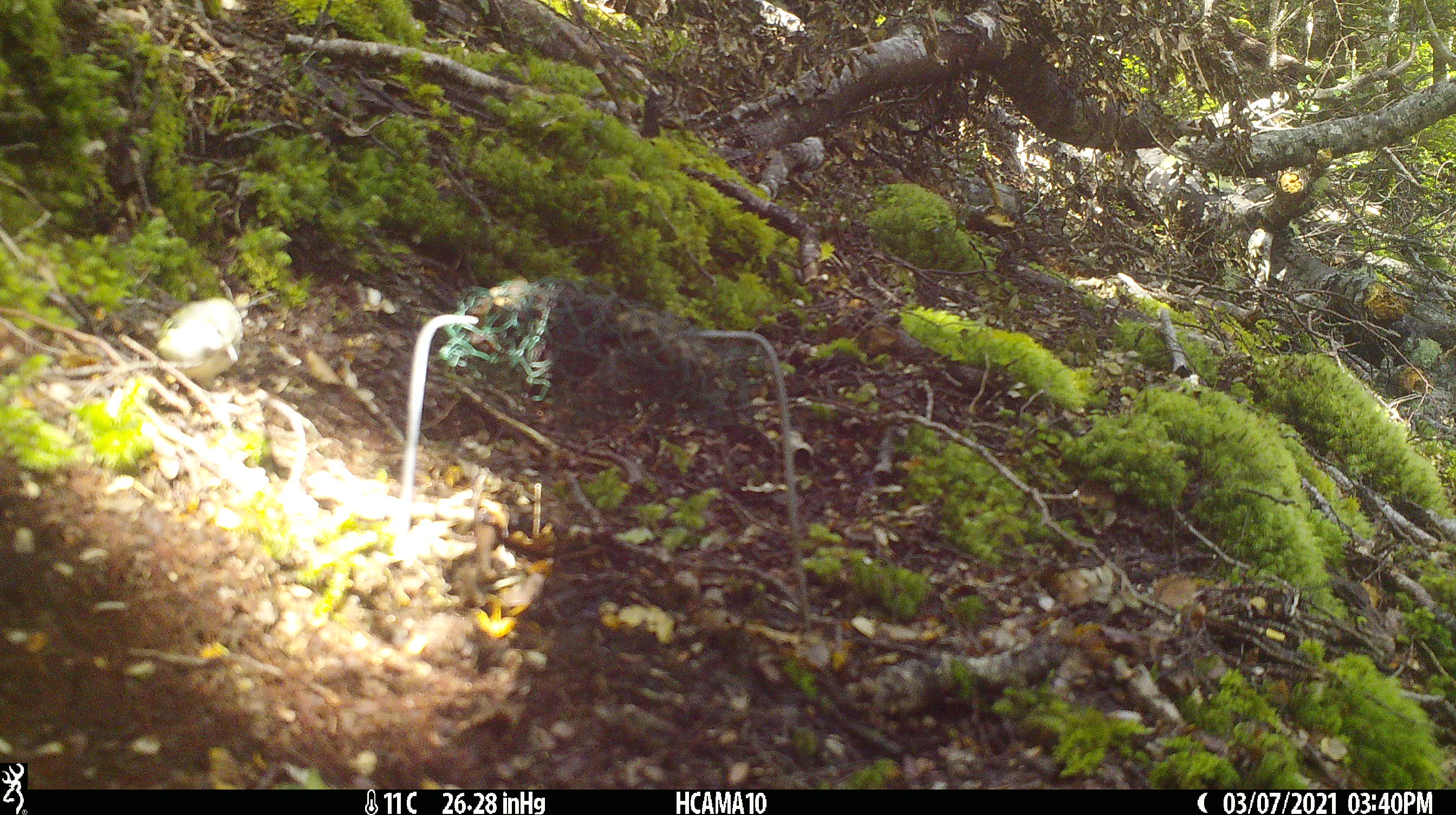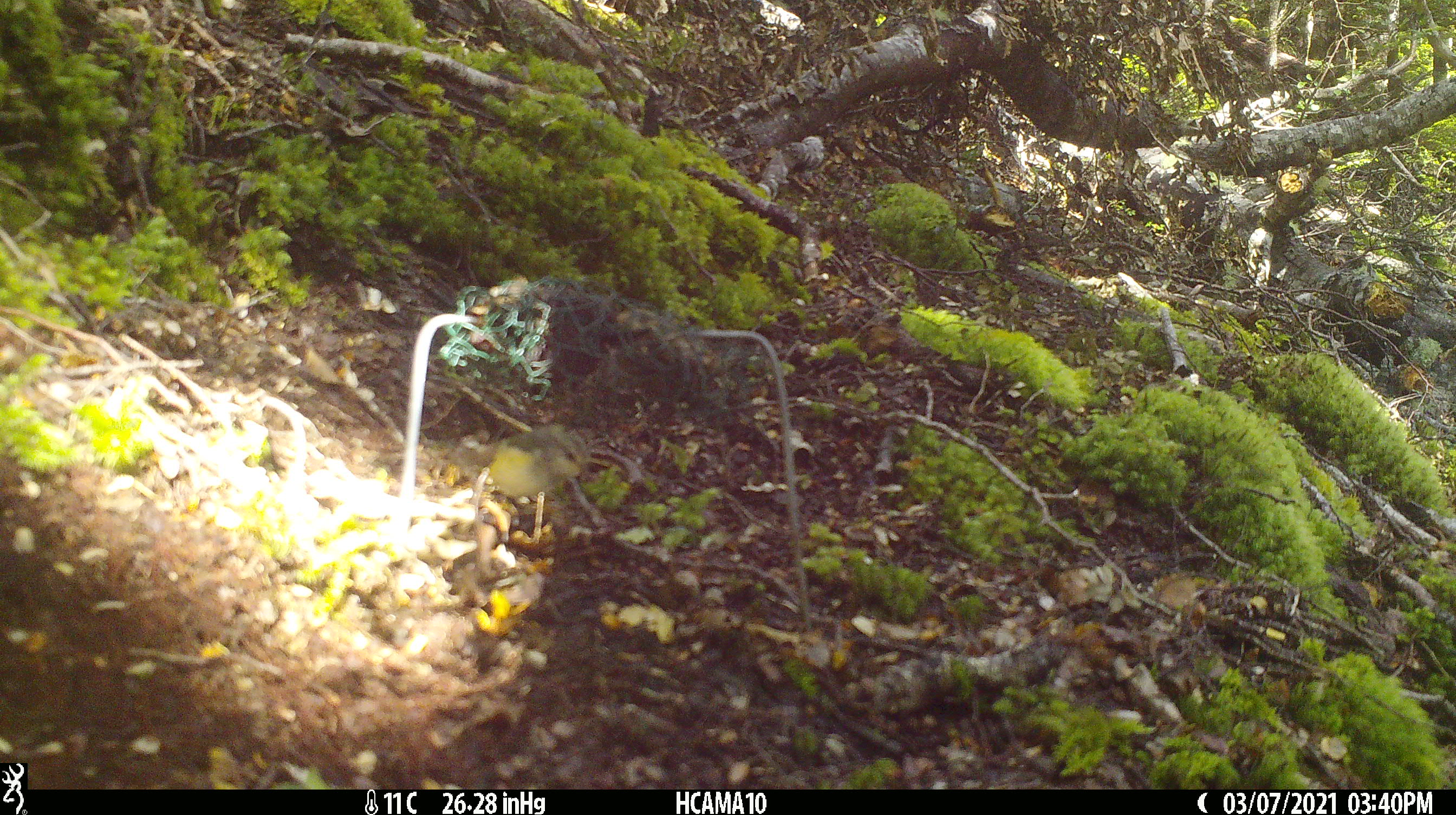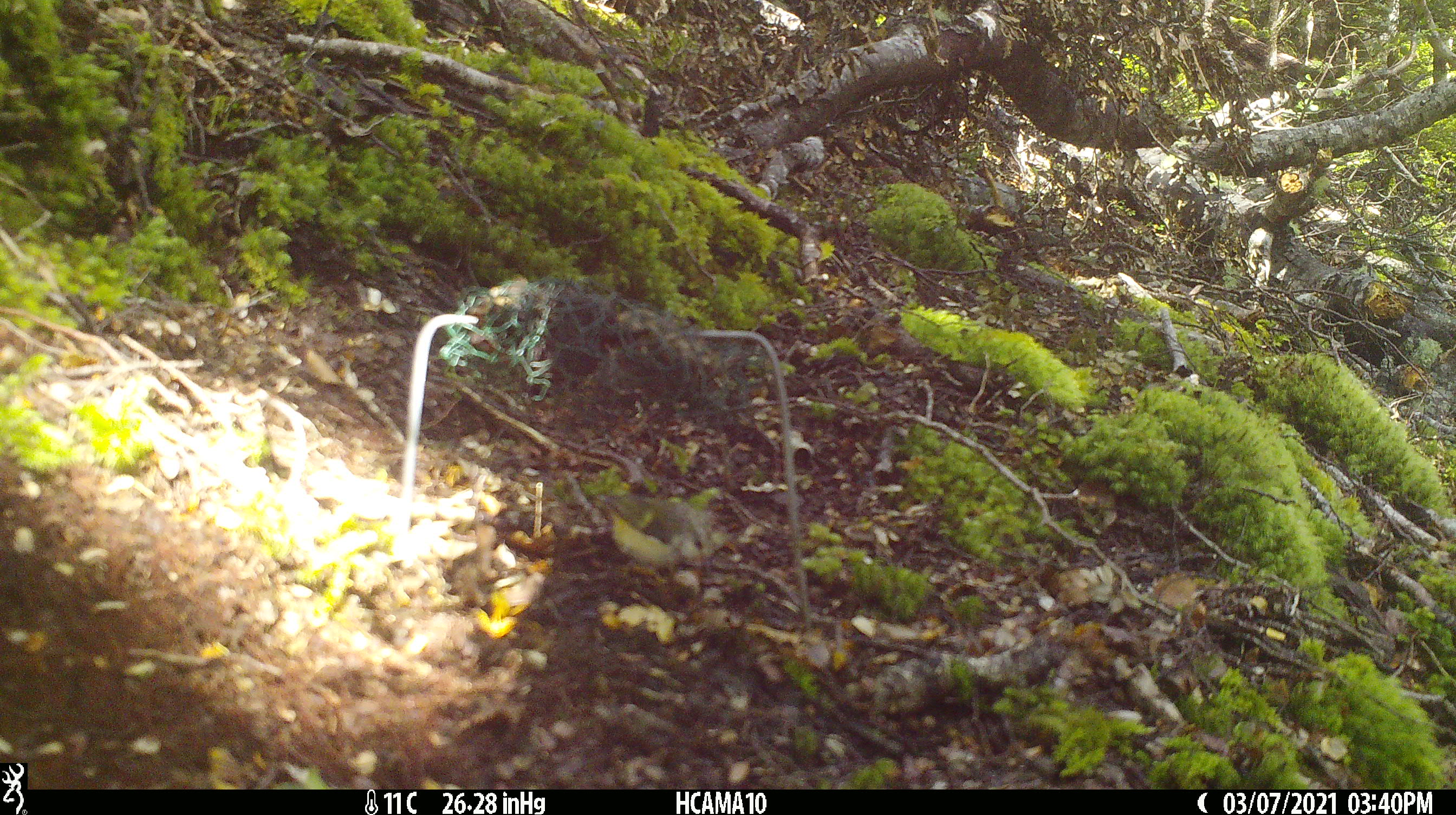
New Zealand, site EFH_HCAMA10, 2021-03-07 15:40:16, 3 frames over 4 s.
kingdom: Animalia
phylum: Chordata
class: Aves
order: Passeriformes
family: Acanthisittidae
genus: Acanthisitta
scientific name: Acanthisitta chloris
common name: rifleman